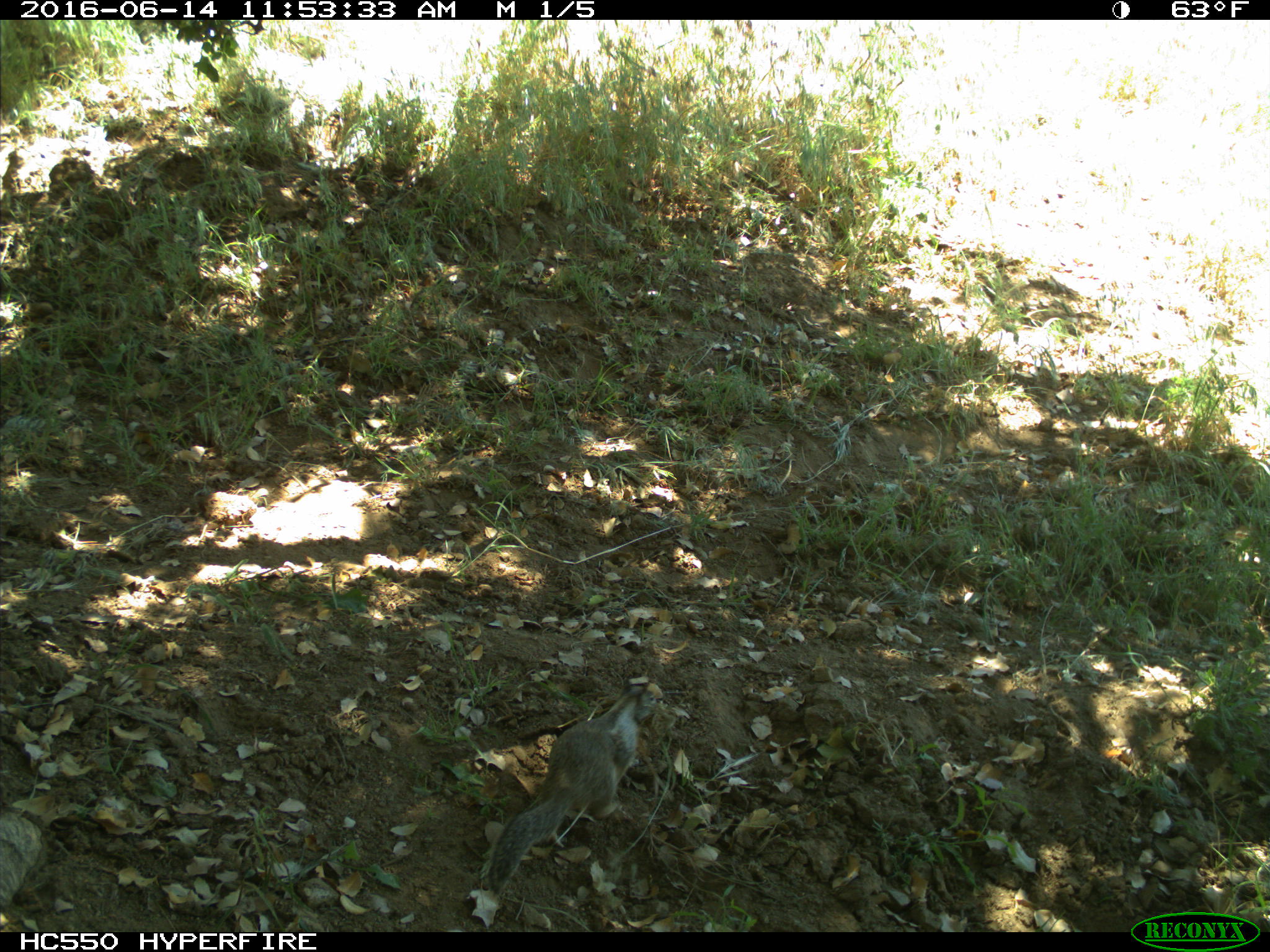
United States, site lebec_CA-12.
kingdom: Animalia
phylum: Chordata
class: Mammalia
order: Rodentia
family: Sciuridae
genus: Otospermophilus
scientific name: Otospermophilus beecheyi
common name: california ground squirrel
Otospermophilus beecheyi (california ground squirrel).